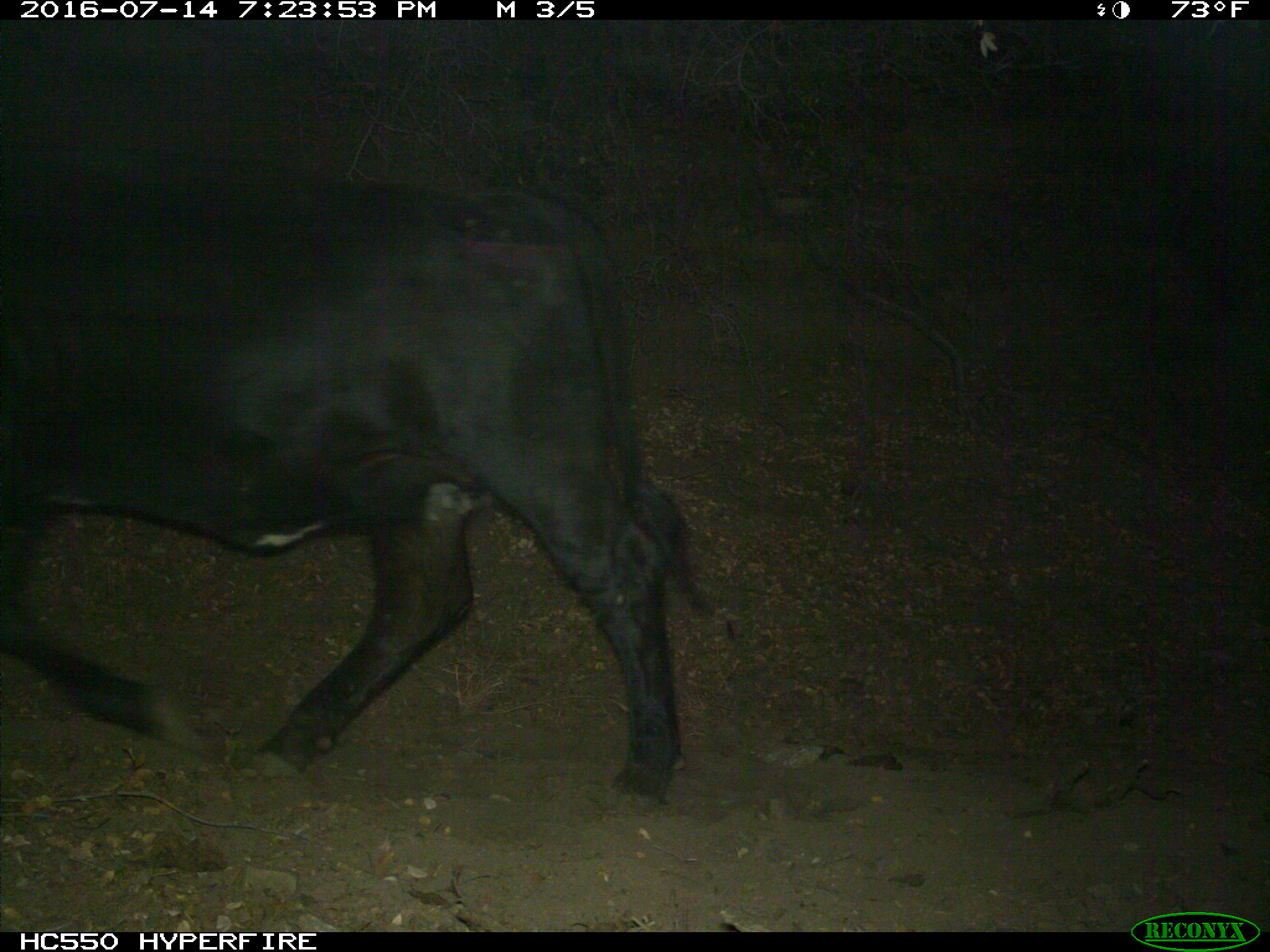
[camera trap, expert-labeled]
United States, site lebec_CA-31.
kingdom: Animalia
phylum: Chordata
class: Mammalia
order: Artiodactyla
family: Bovidae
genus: Bos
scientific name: Bos taurus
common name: domestic cow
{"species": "Bos taurus (domestic cow)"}